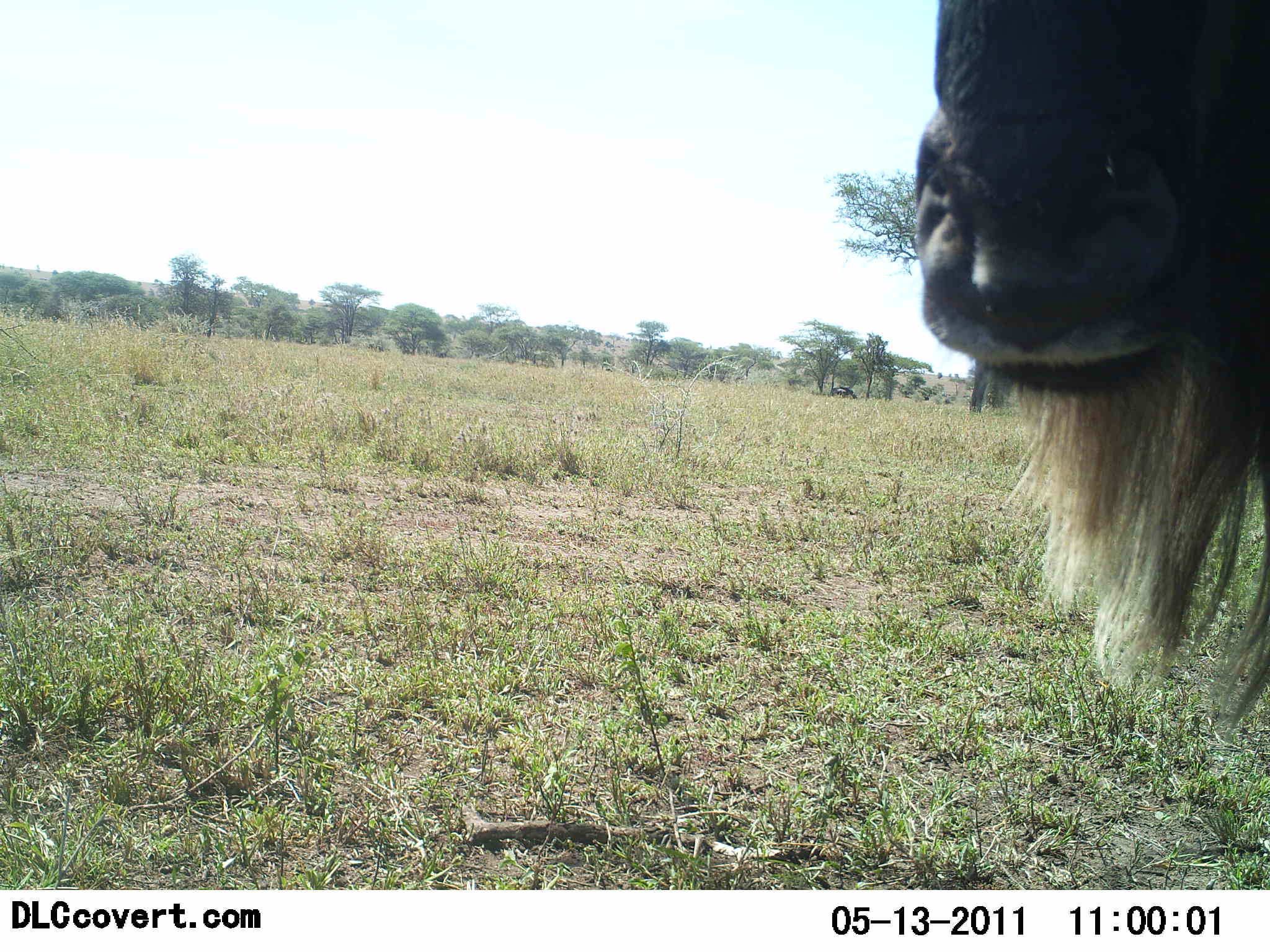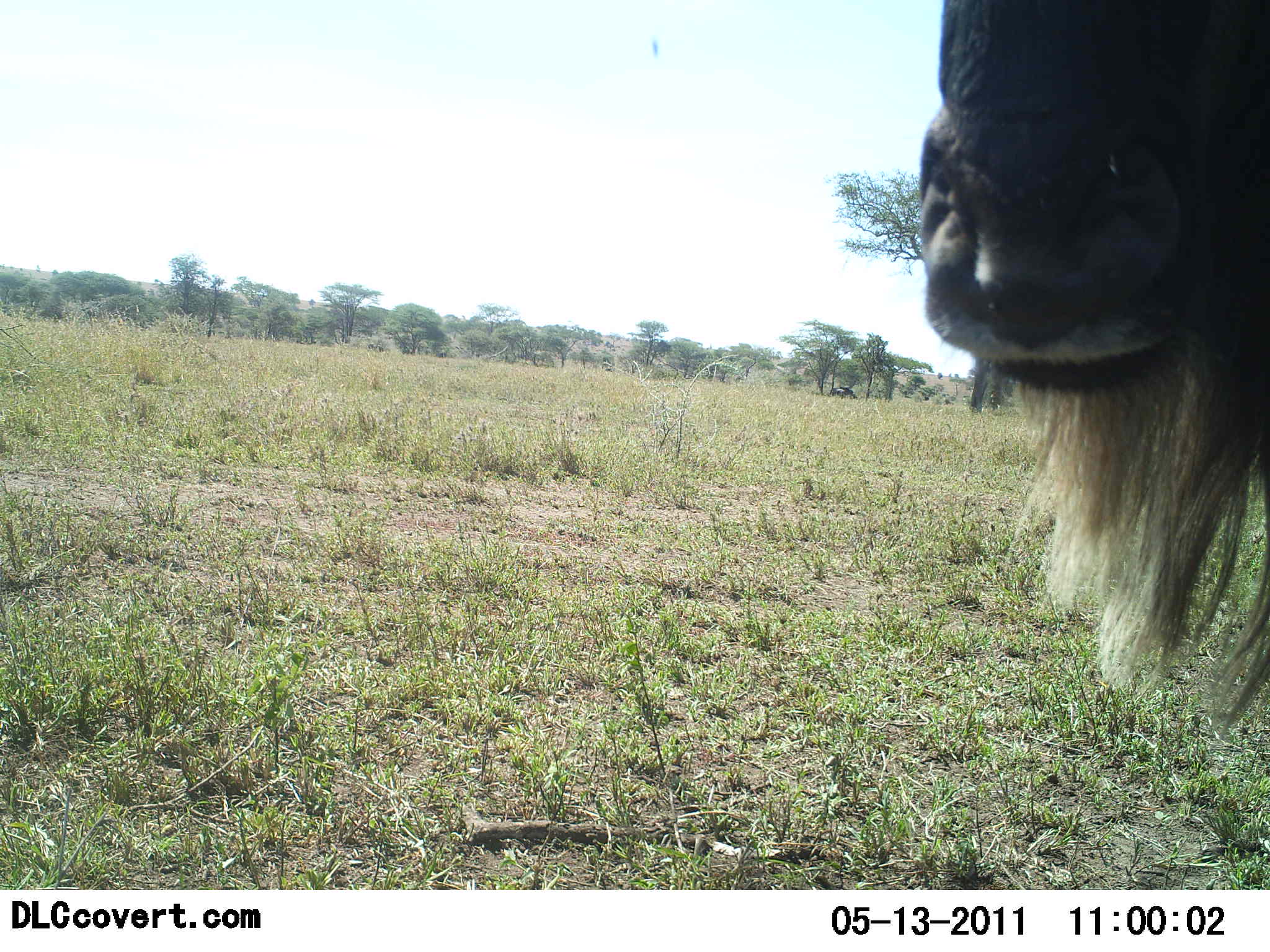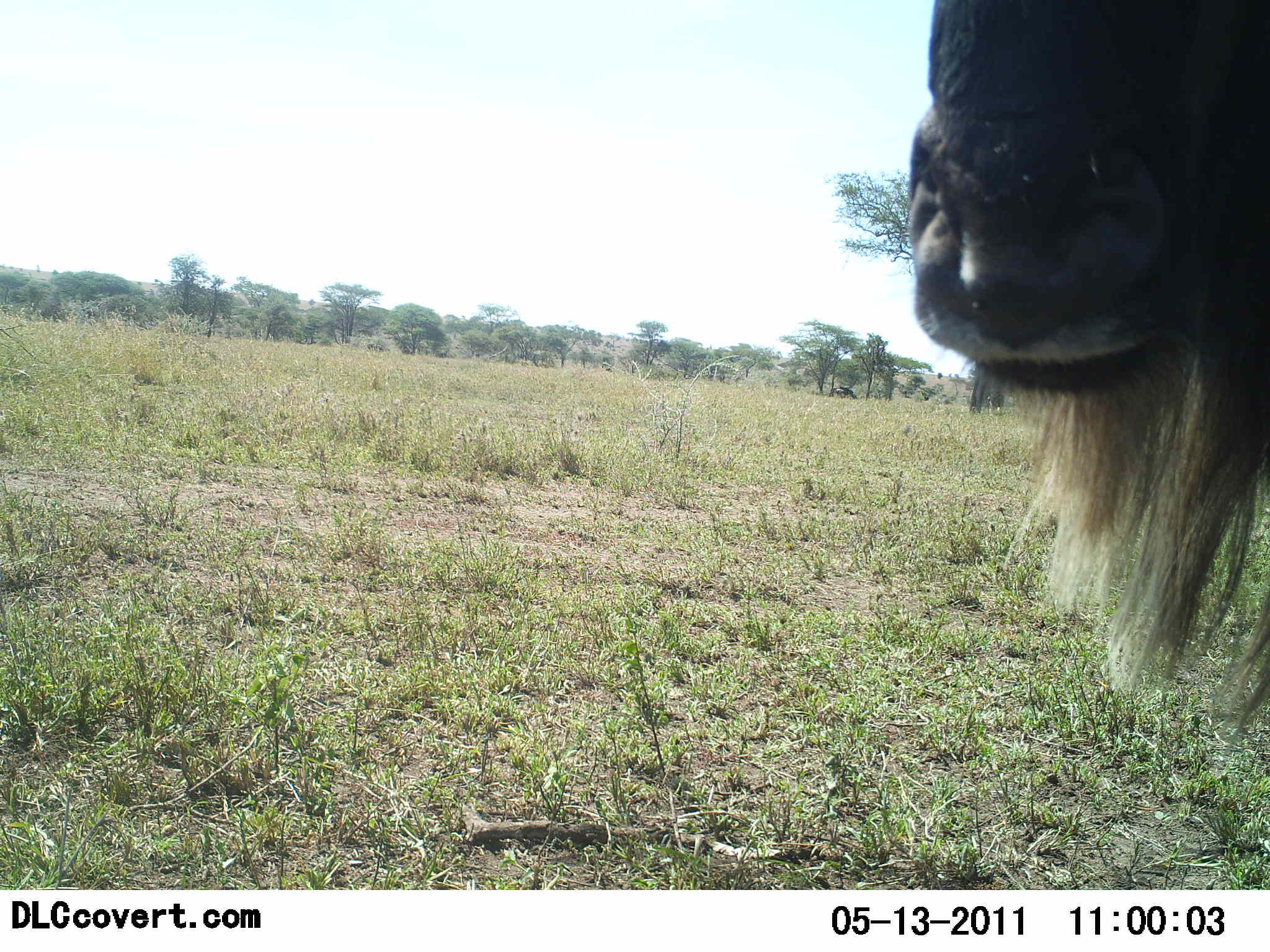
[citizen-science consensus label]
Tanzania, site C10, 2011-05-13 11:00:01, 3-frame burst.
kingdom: Animalia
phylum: Chordata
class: Mammalia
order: Artiodactyla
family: Bovidae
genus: Connochaetes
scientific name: Connochaetes taurinus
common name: blue wildebeest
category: wildebeest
Wildebeest (blue wildebeest) (Connochaetes taurinus), count 1. Behavior (volunteer vote fractions): standing 100%, resting 0%, moving 0%, interacting 0%. Young present (vote fraction): 0%. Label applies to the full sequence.